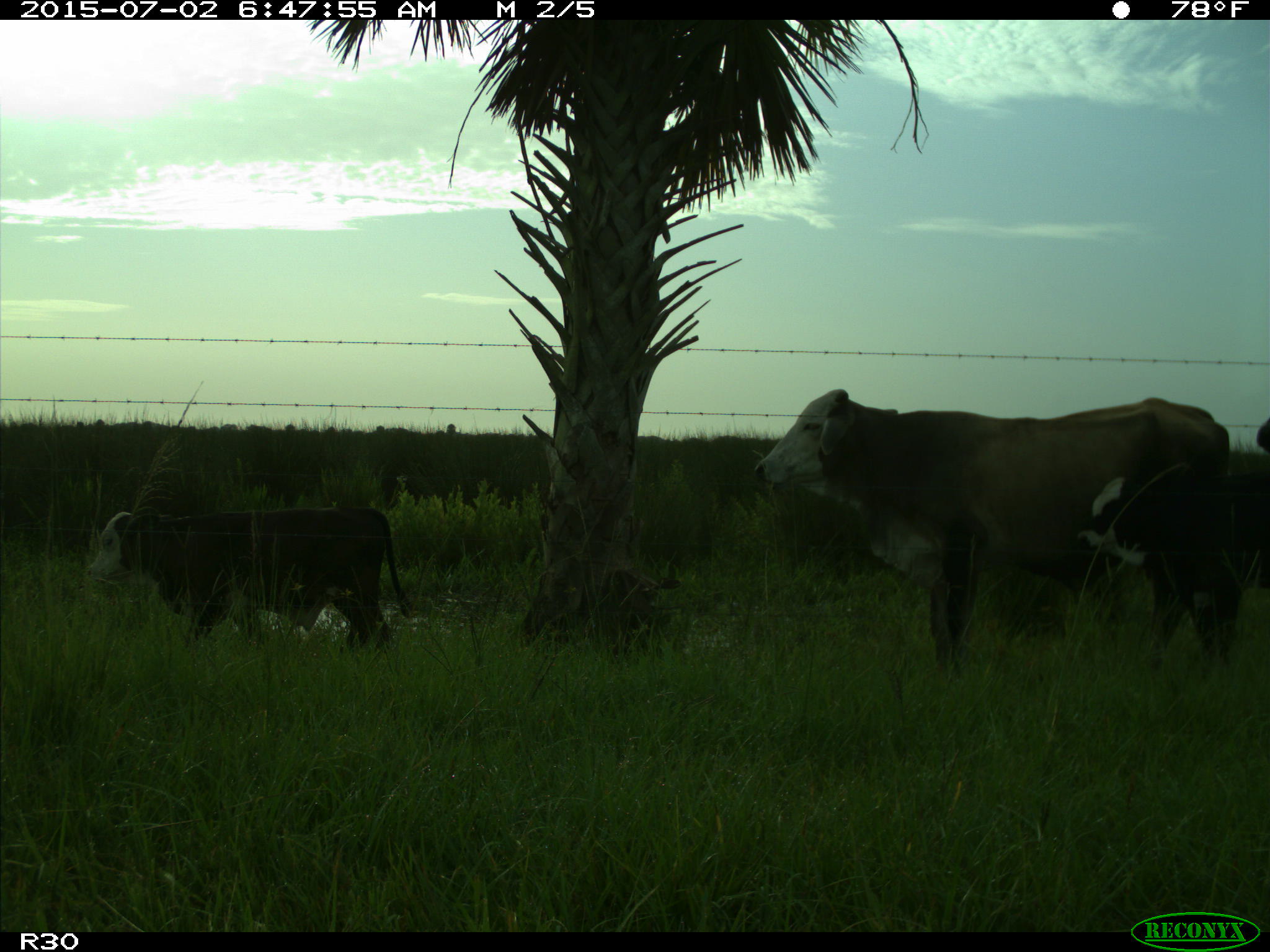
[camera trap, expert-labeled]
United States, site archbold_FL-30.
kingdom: Animalia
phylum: Chordata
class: Mammalia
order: Artiodactyla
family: Bovidae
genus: Bos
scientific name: Bos taurus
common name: domestic cow